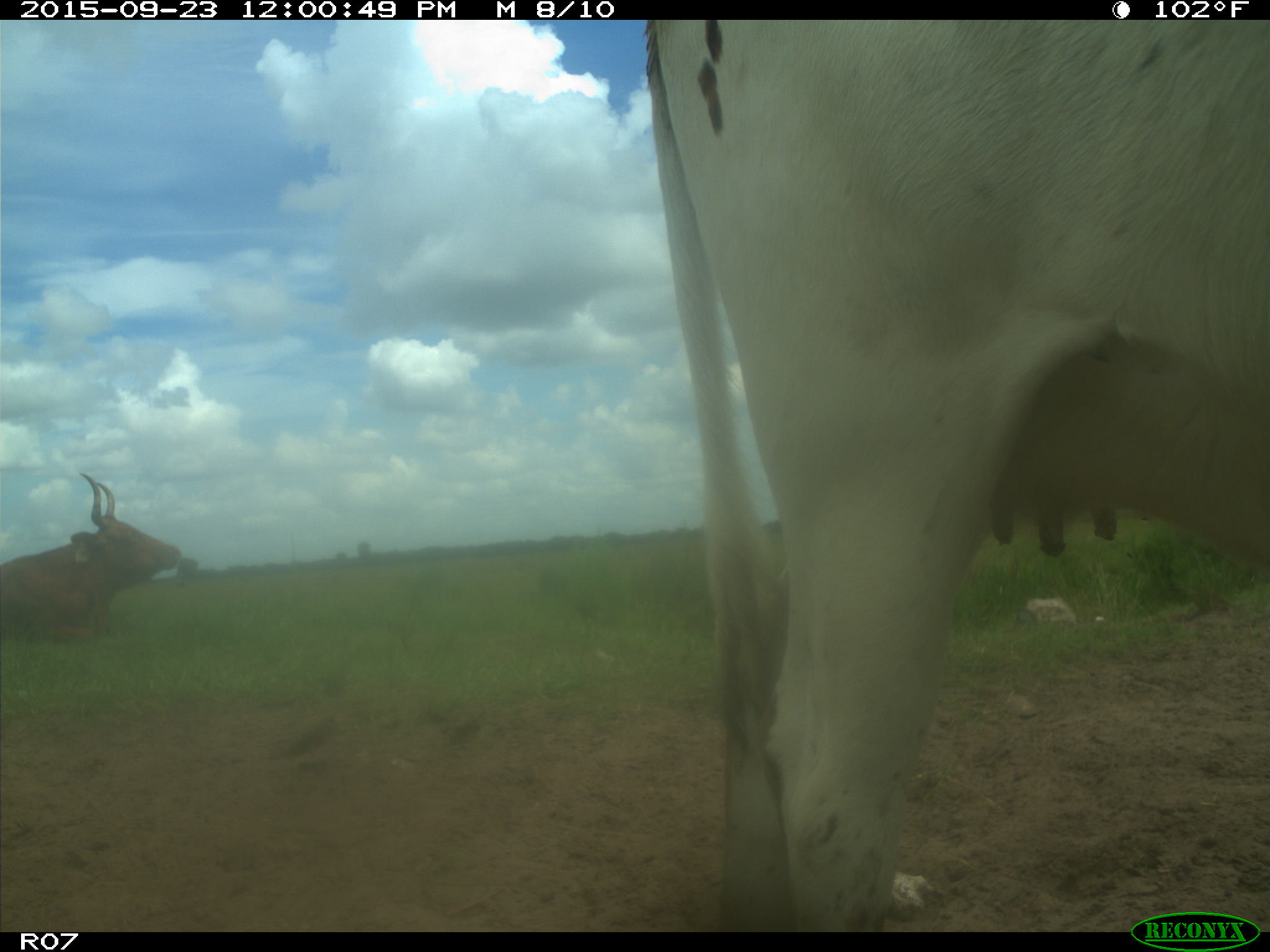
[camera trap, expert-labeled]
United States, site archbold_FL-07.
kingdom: Animalia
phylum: Chordata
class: Mammalia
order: Artiodactyla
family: Bovidae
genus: Bos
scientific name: Bos taurus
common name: domestic cow